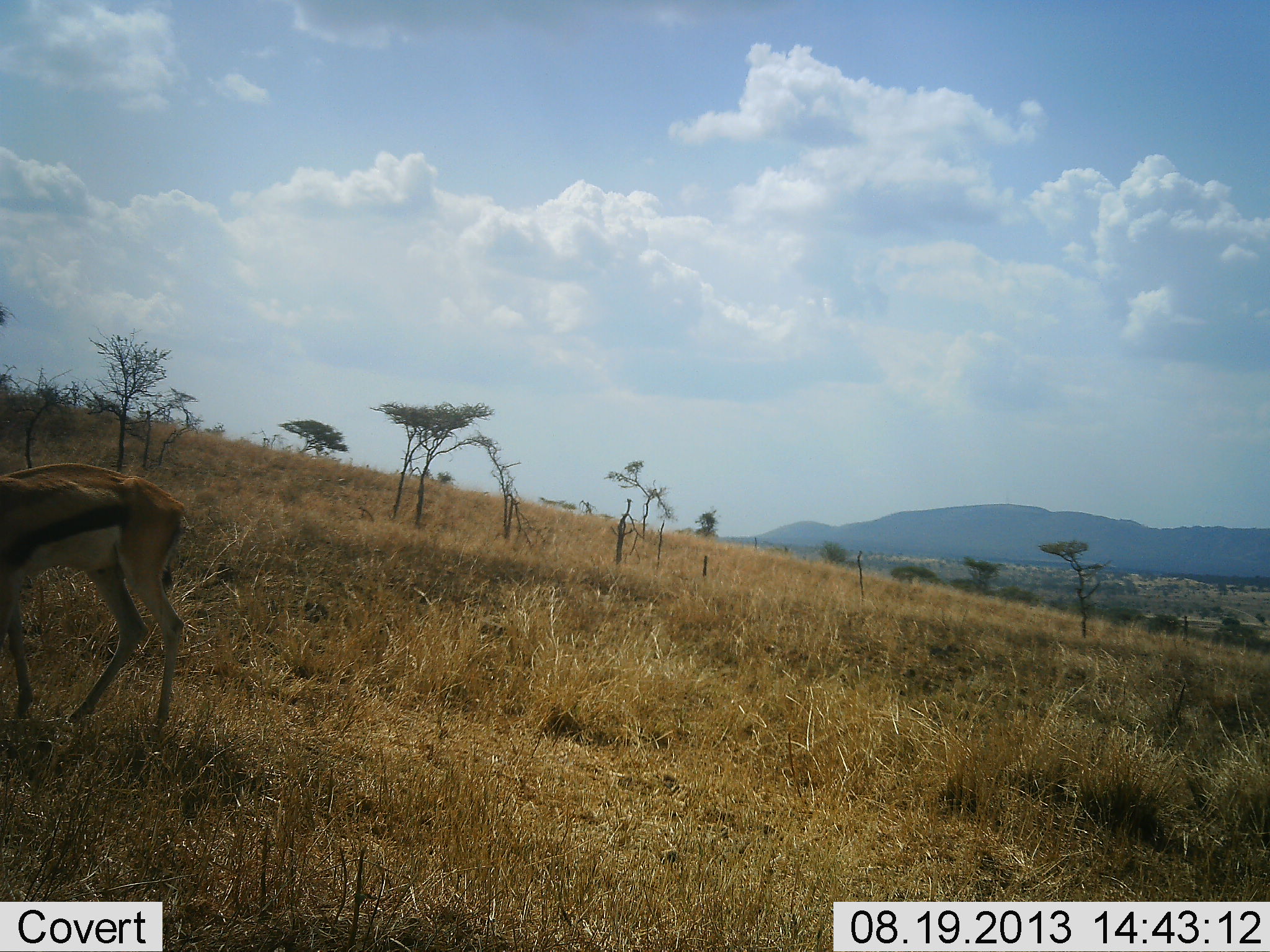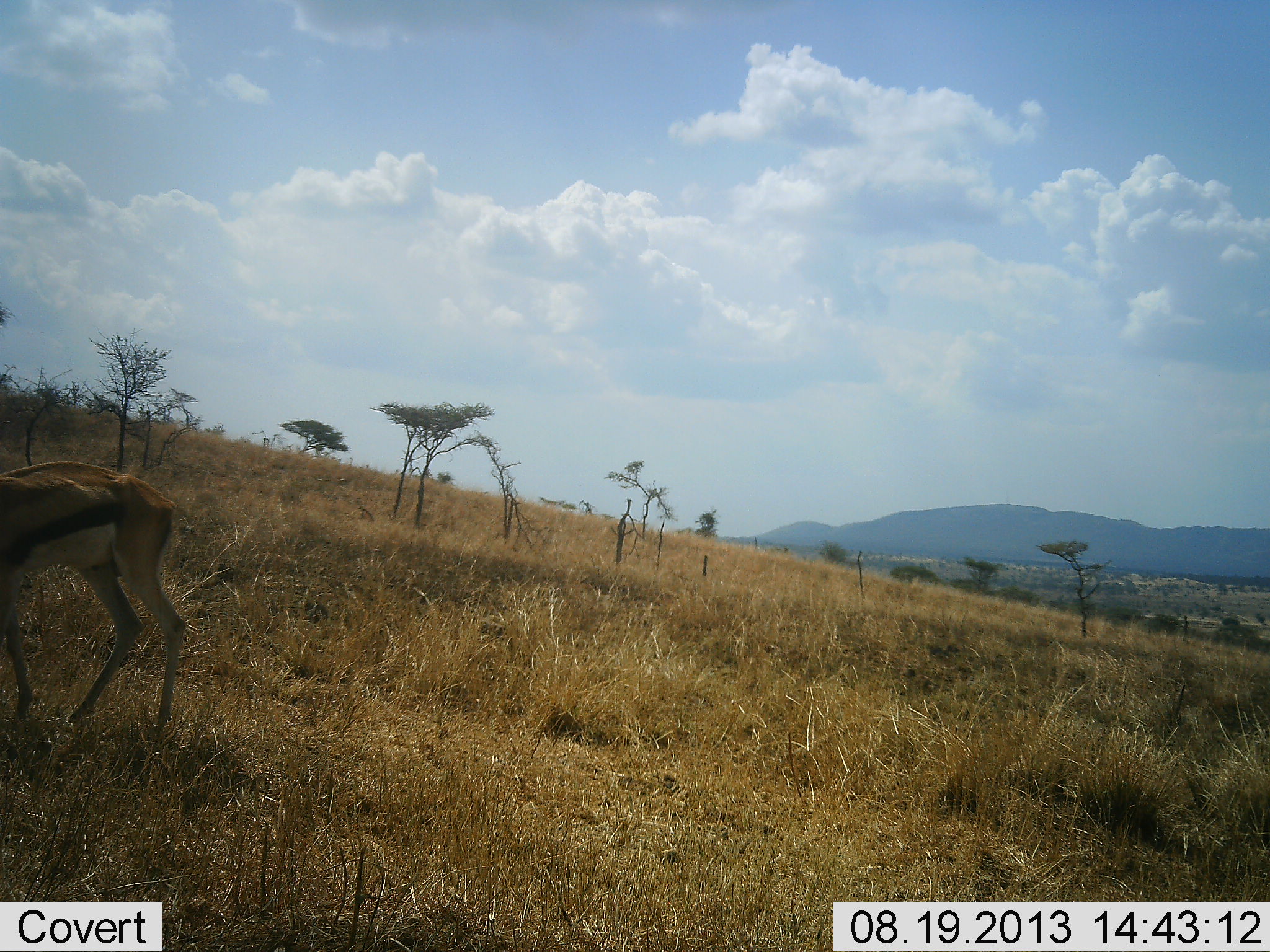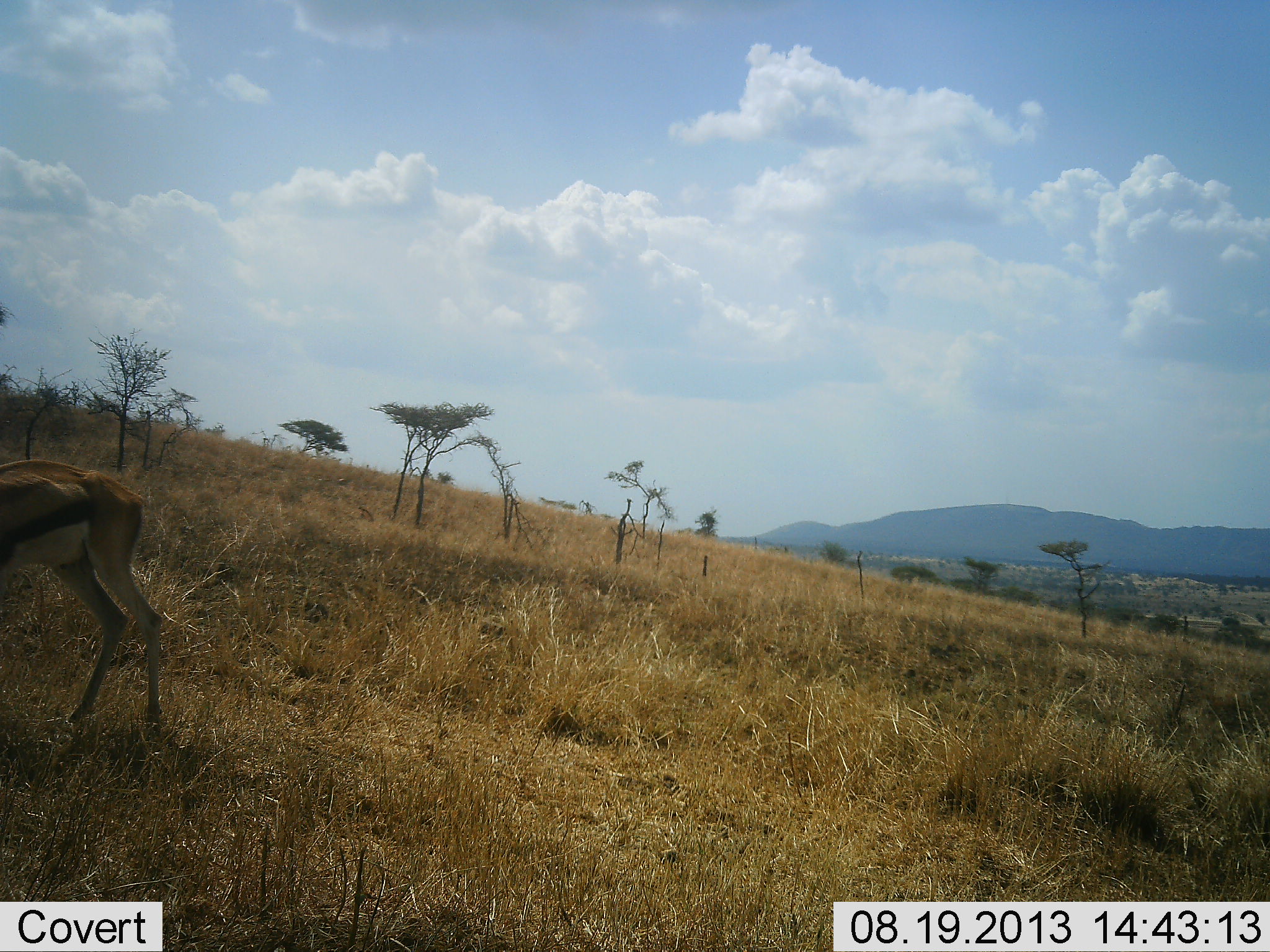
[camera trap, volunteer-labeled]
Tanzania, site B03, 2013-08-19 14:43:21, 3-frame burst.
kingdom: Animalia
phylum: Chordata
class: Mammalia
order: Artiodactyla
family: Bovidae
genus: Eudorcas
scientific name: Eudorcas thomsonii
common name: thomson's gazelle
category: gazellethomsons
Gazellethomsons (thomson's gazelle) (Eudorcas thomsonii), count 1. Behavior (volunteer vote fractions): standing 64%, resting 0%, moving 45%, interacting 0%. Young present (vote fraction): 0%. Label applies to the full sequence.